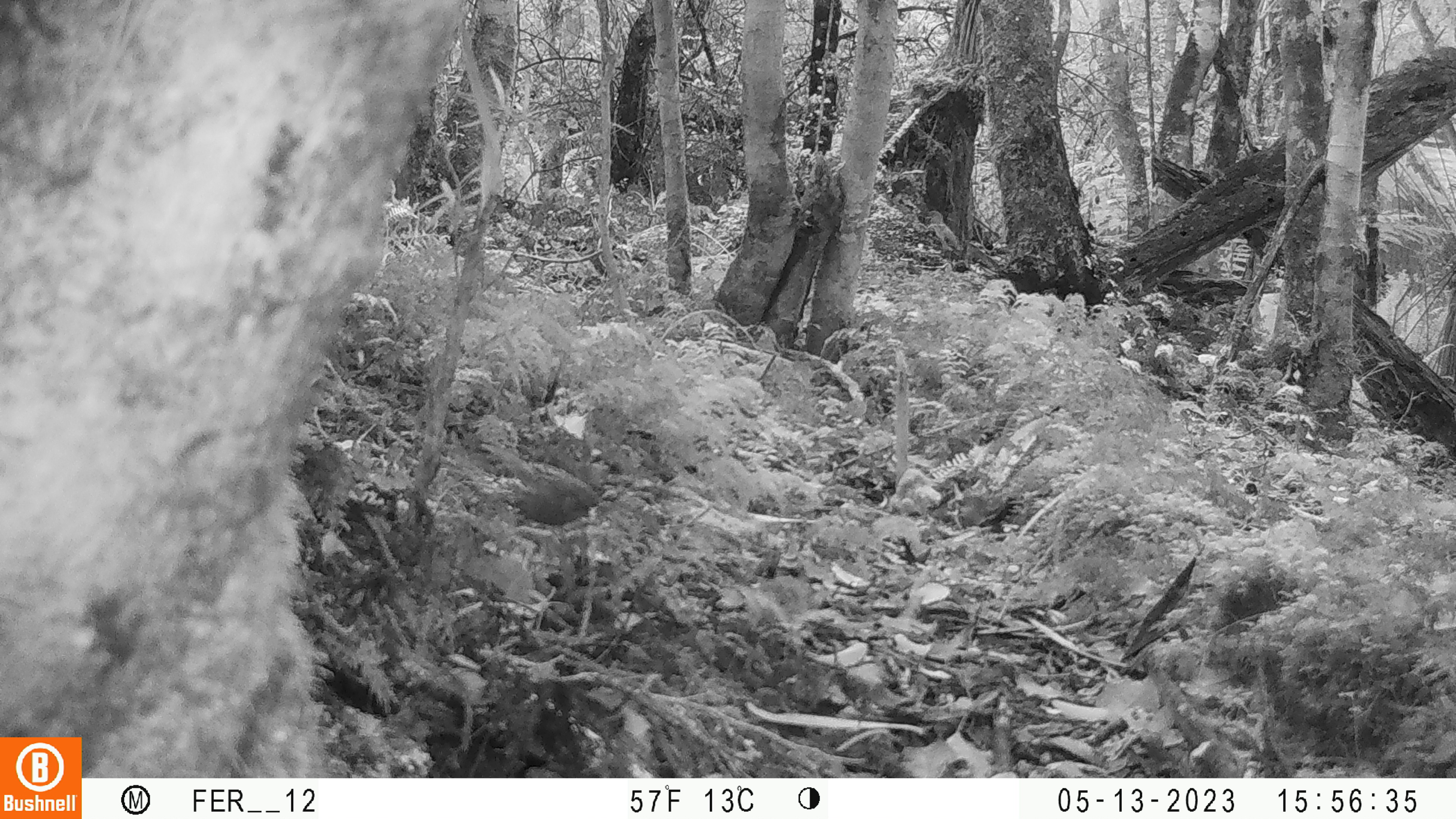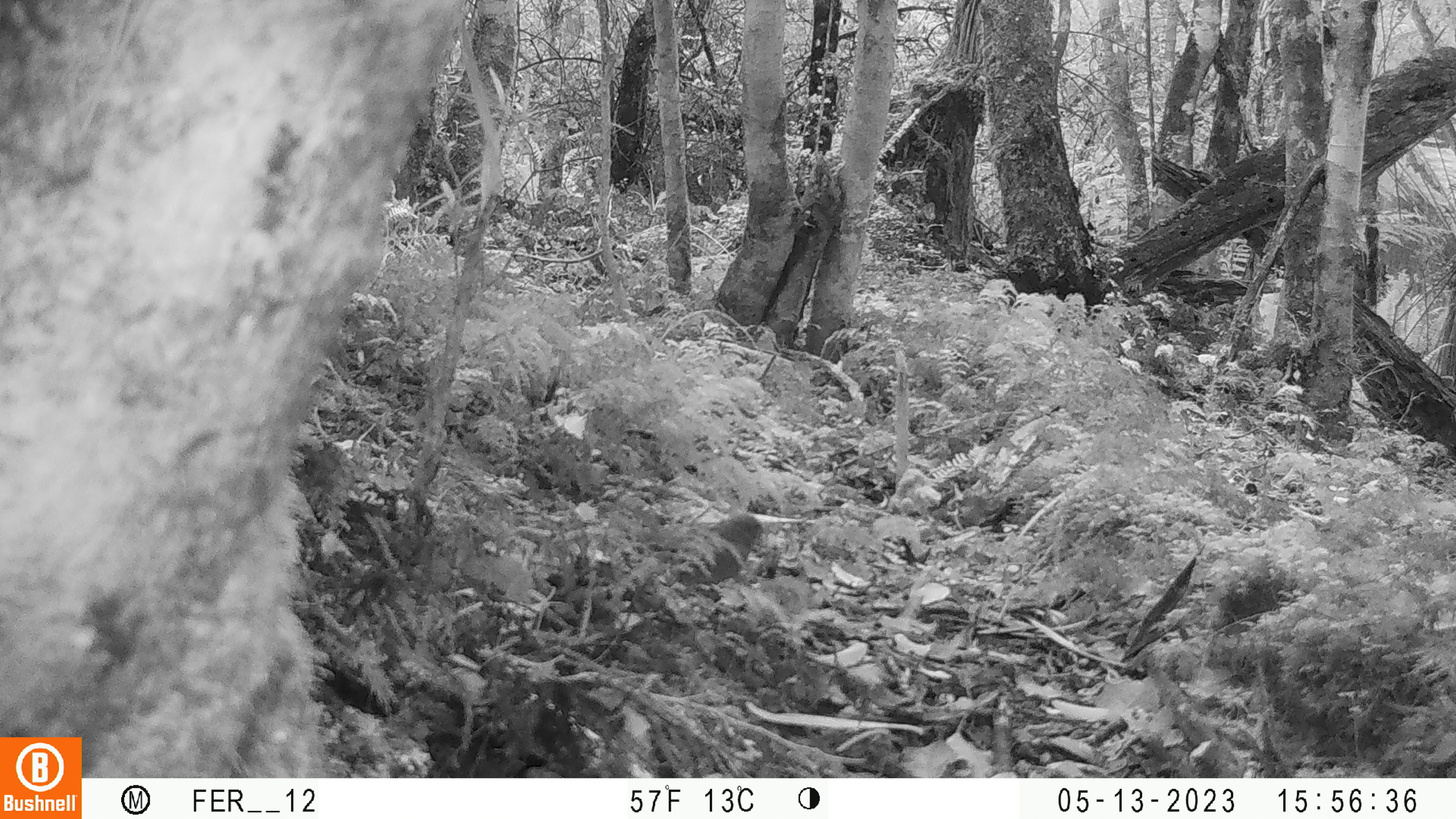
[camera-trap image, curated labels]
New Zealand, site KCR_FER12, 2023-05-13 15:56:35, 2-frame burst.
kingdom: Animalia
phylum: Chordata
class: Aves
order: Passeriformes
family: Prunellidae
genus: Prunella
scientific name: Prunella modularis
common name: dunnock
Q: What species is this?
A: Dunnock (Prunella modularis).